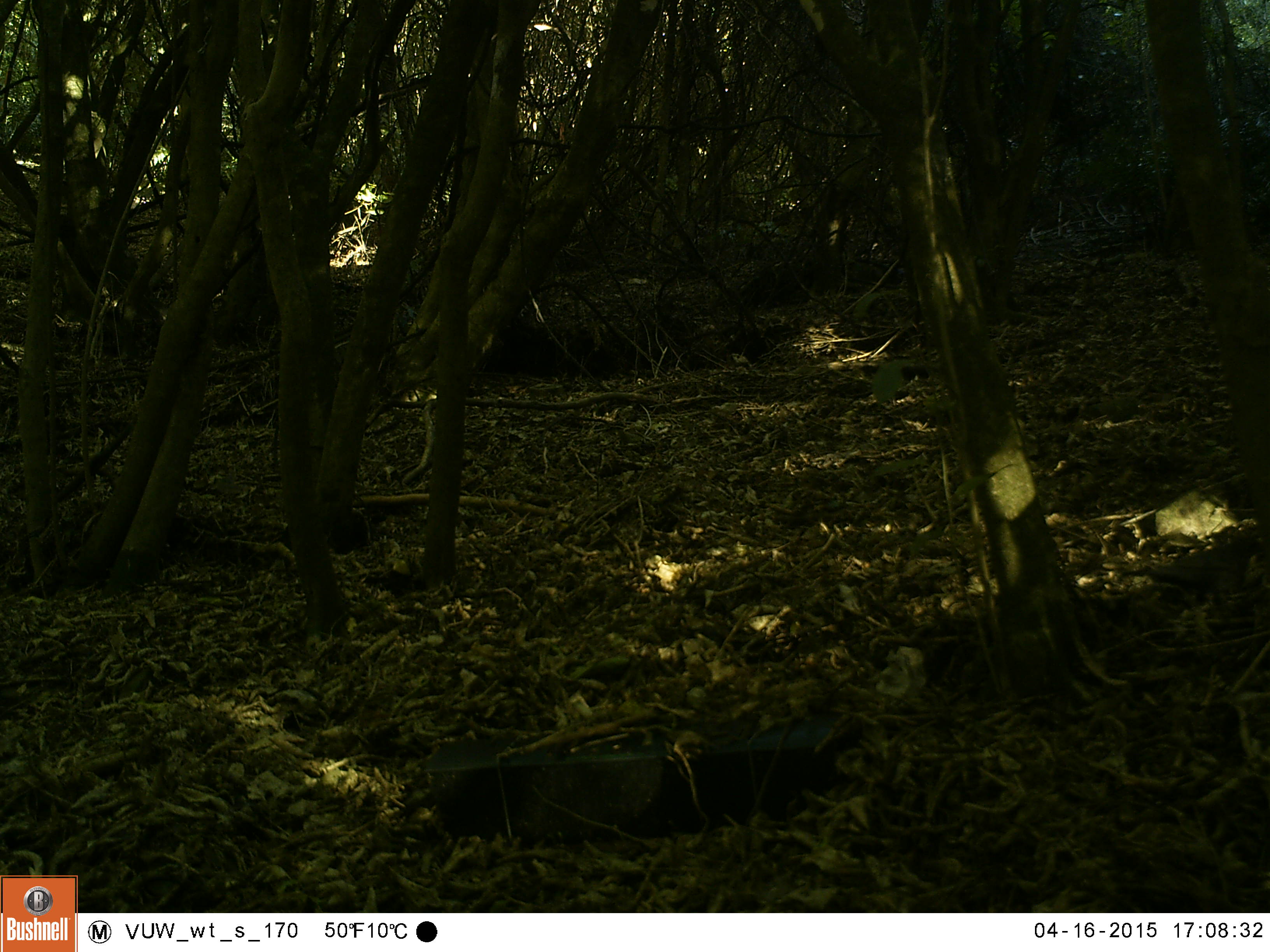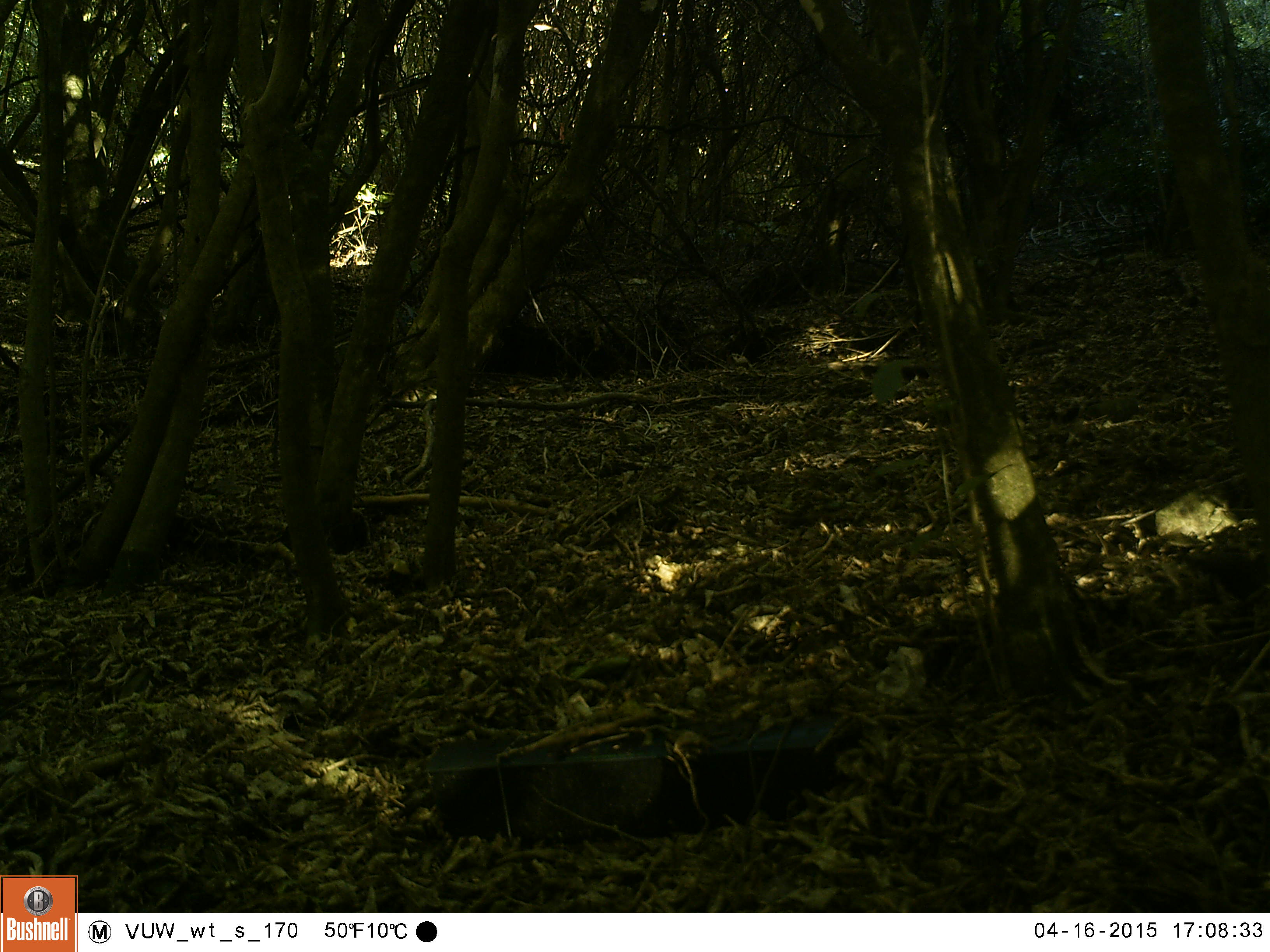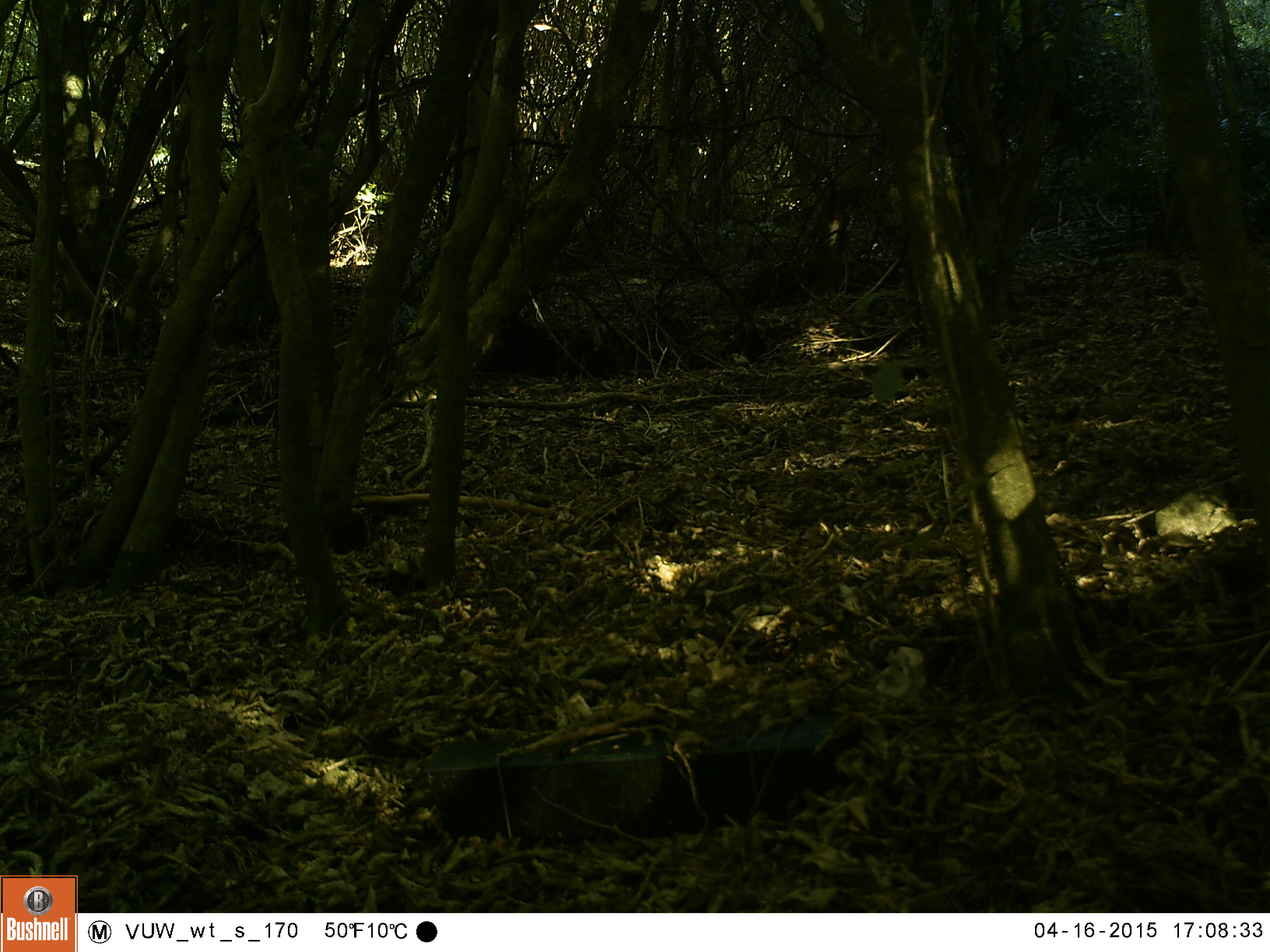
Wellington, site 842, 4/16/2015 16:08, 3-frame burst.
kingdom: Animalia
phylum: Chordata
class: Aves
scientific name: Aves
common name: bird